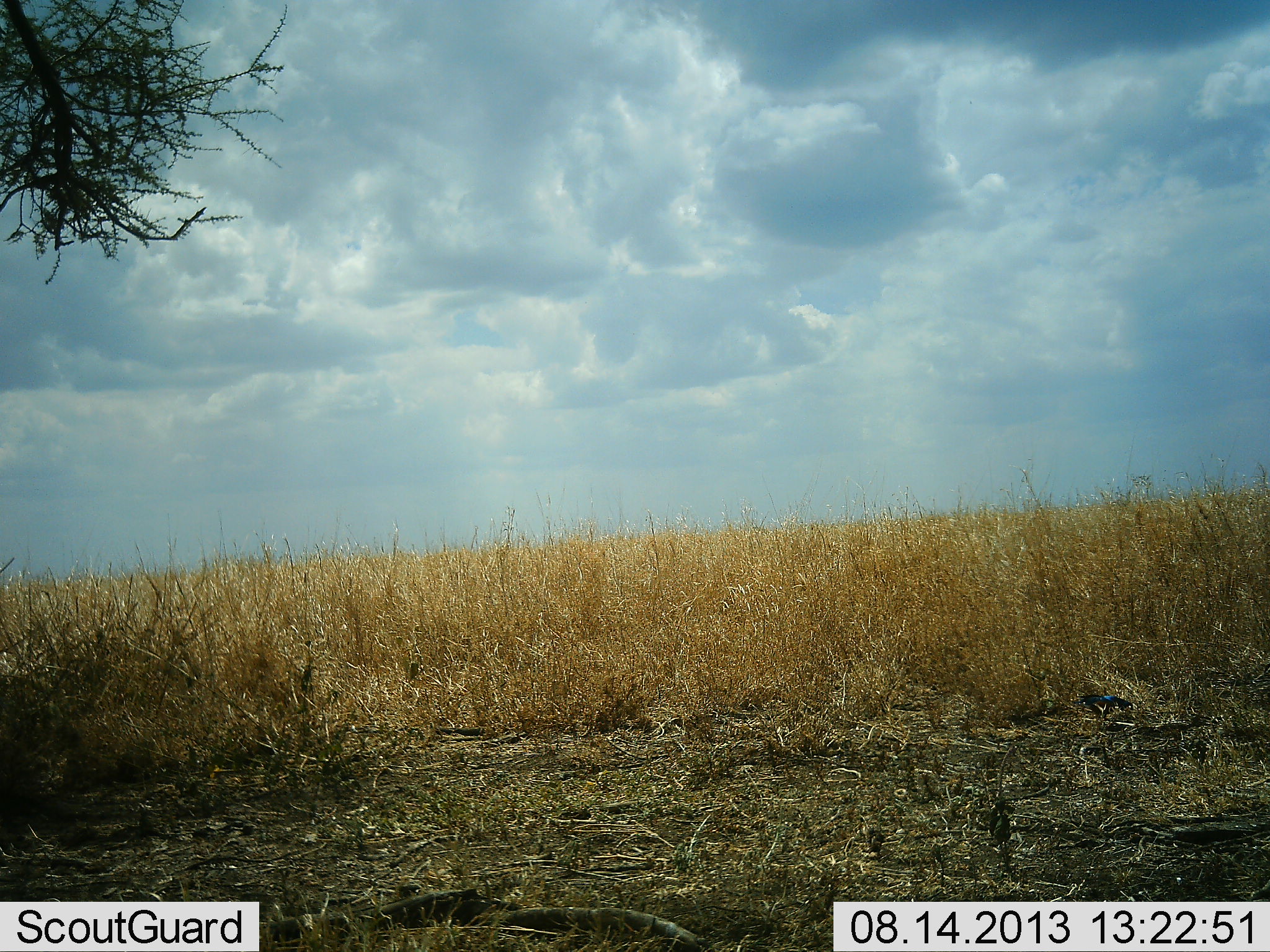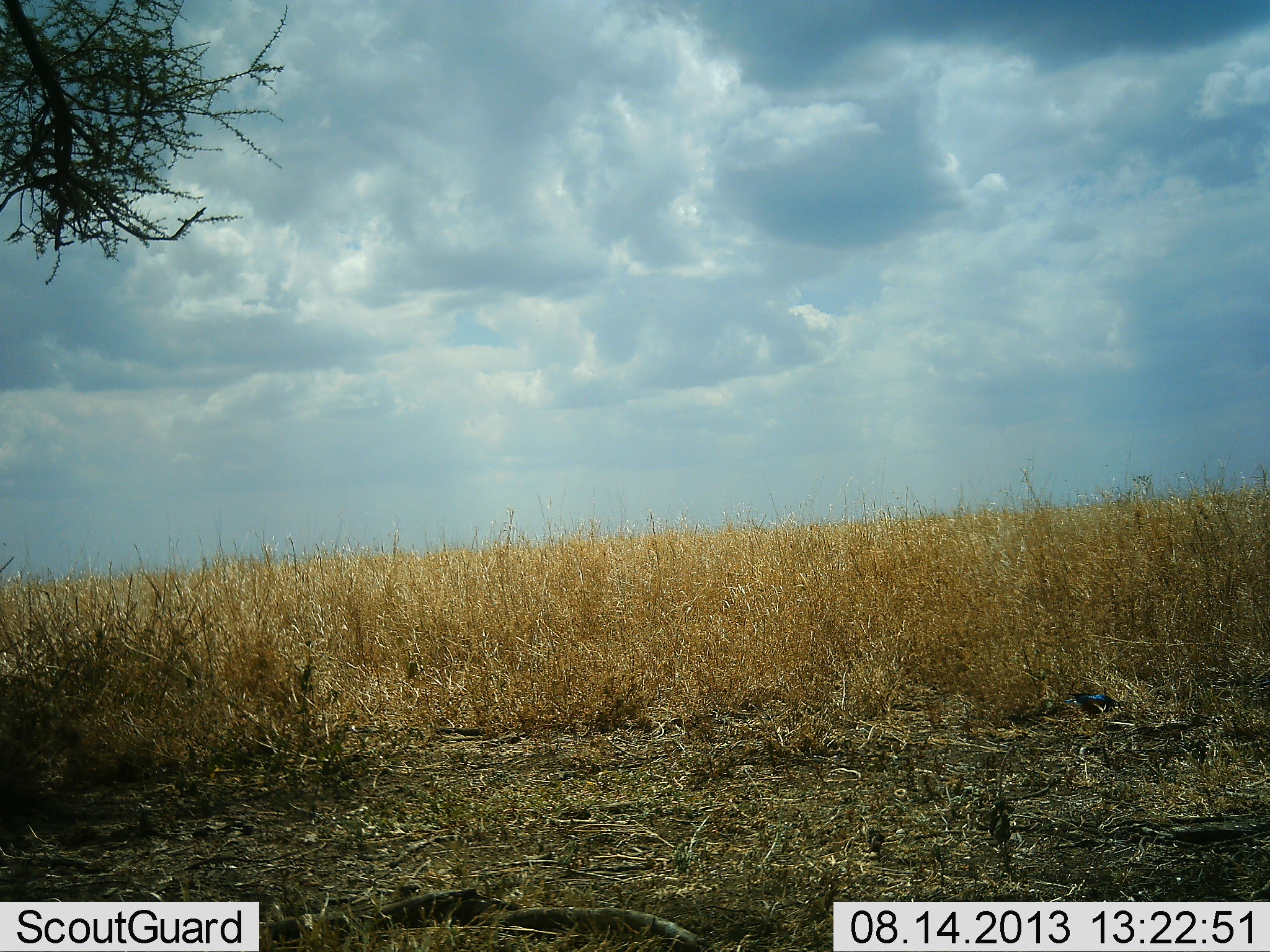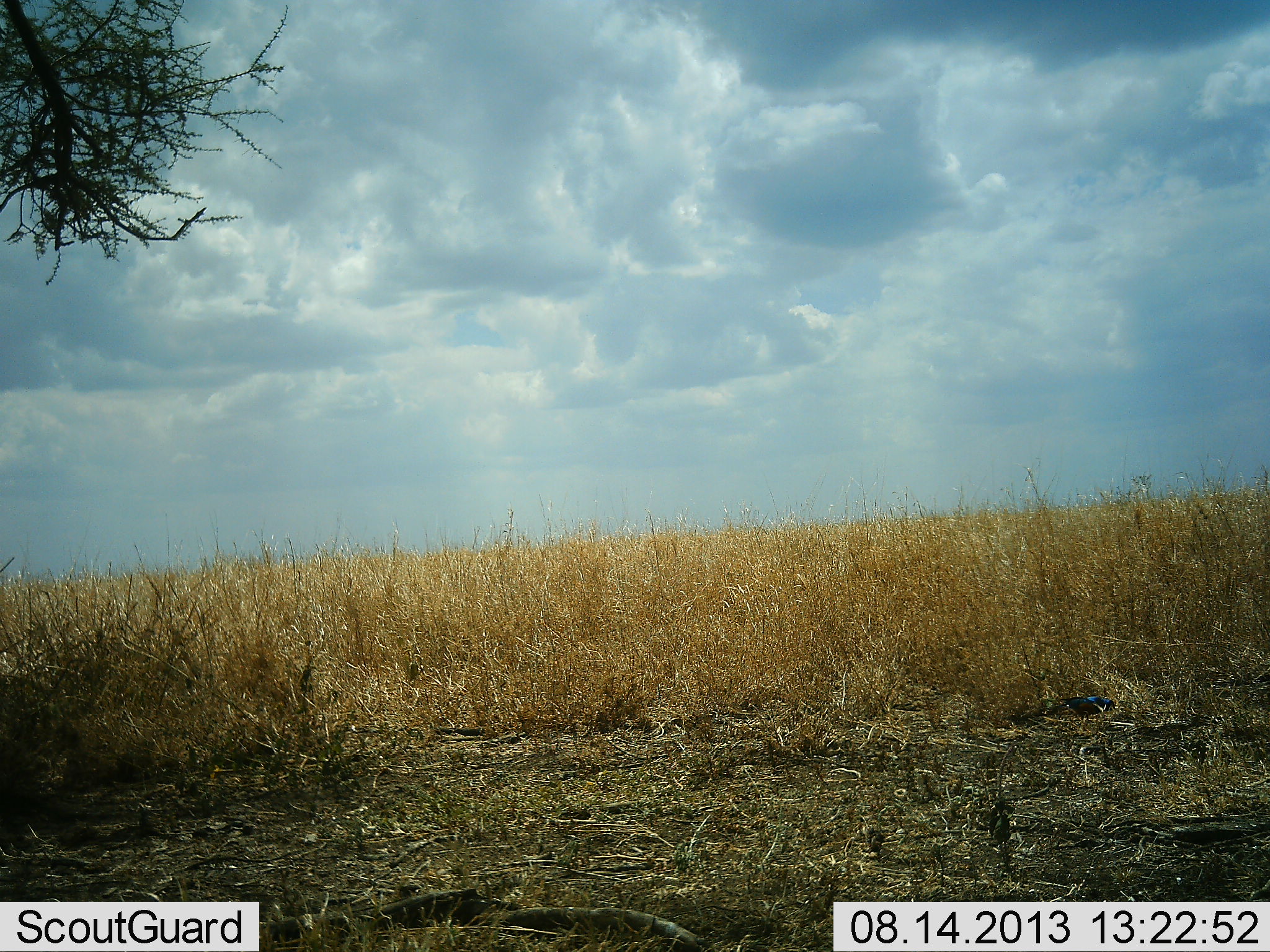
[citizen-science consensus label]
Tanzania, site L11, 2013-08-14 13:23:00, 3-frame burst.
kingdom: Animalia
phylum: Chordata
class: Aves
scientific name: Aves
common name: bird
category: otherbird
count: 1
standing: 10%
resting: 0%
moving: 80%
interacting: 0%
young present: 0%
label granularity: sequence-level